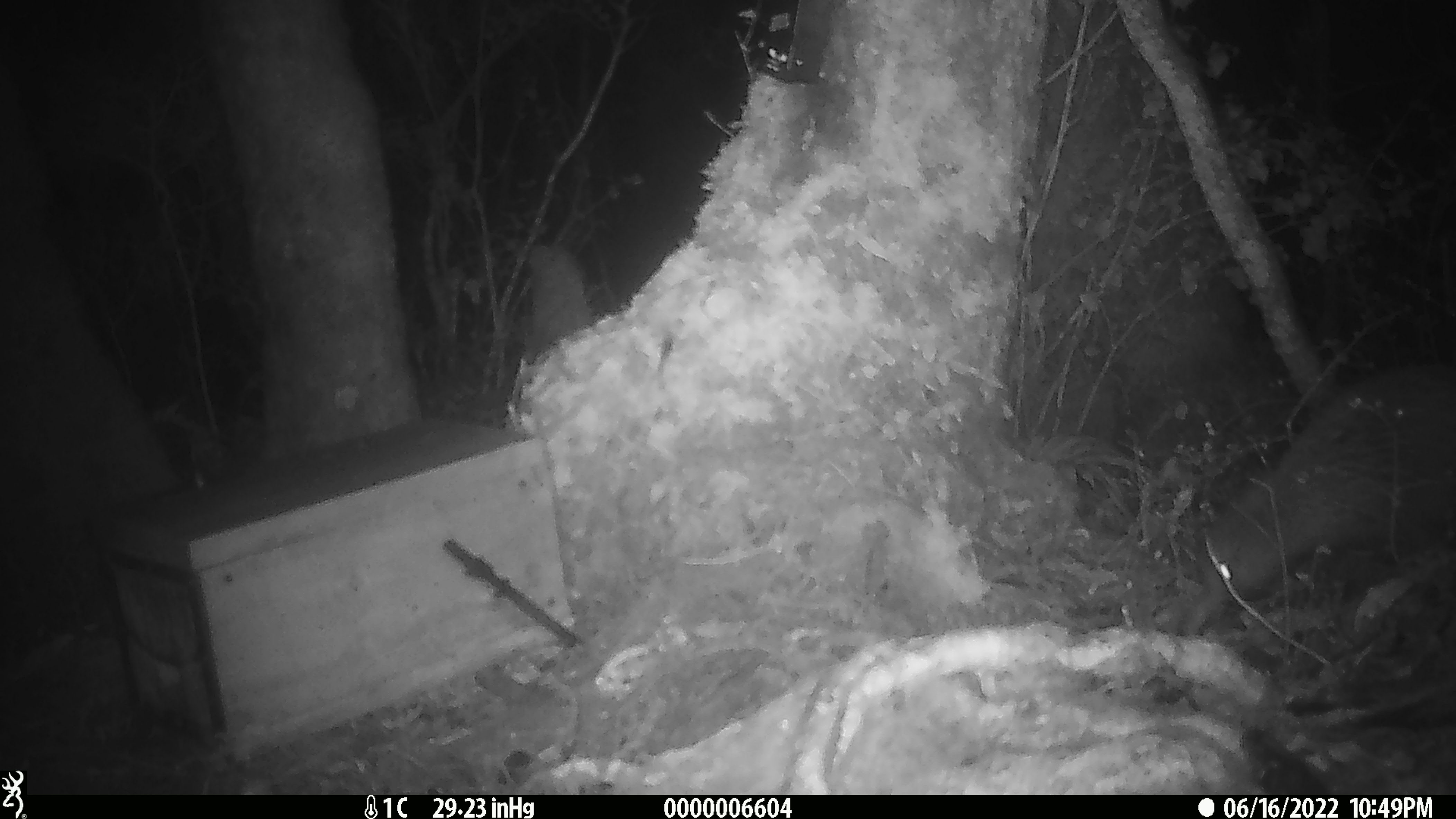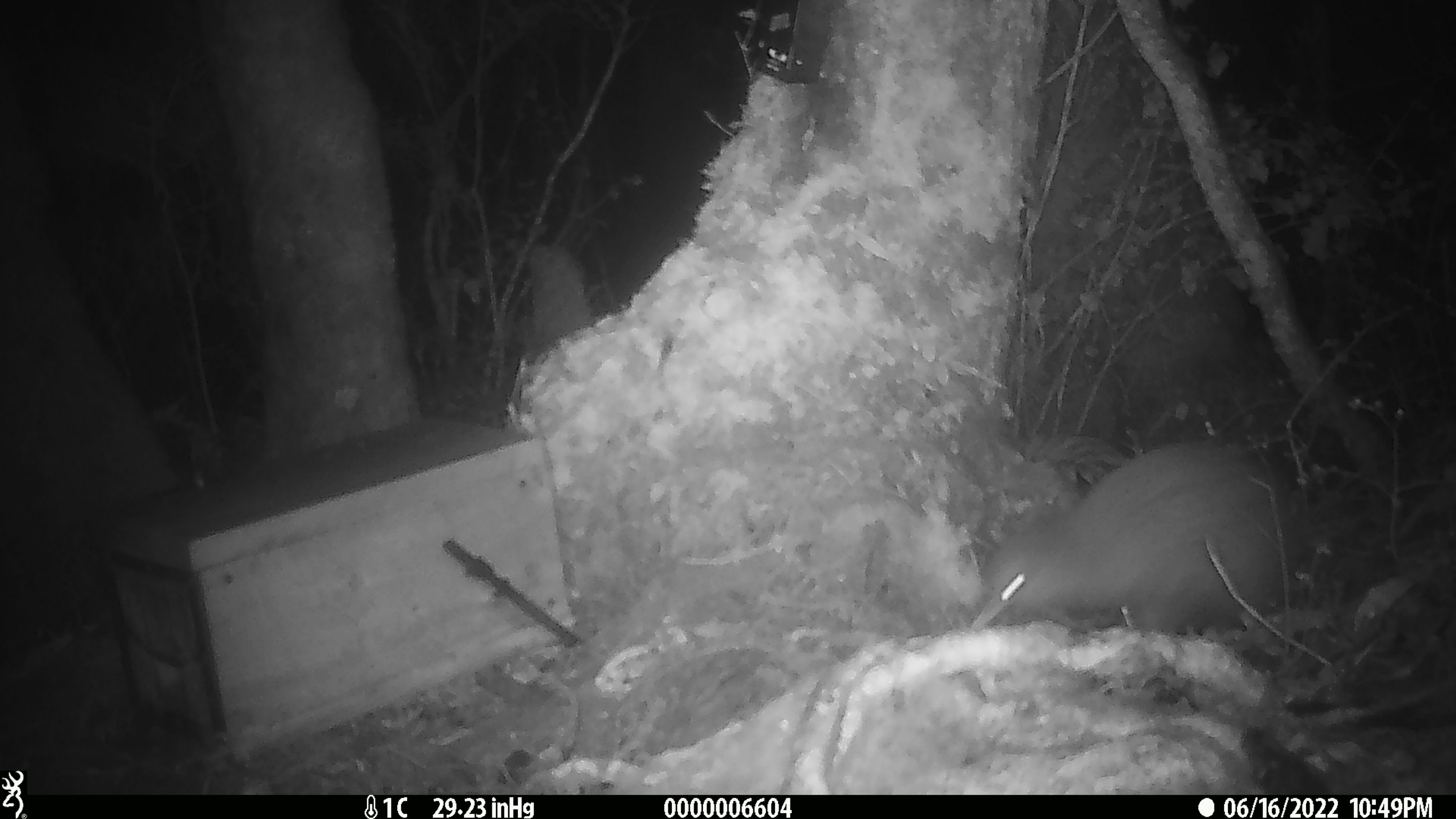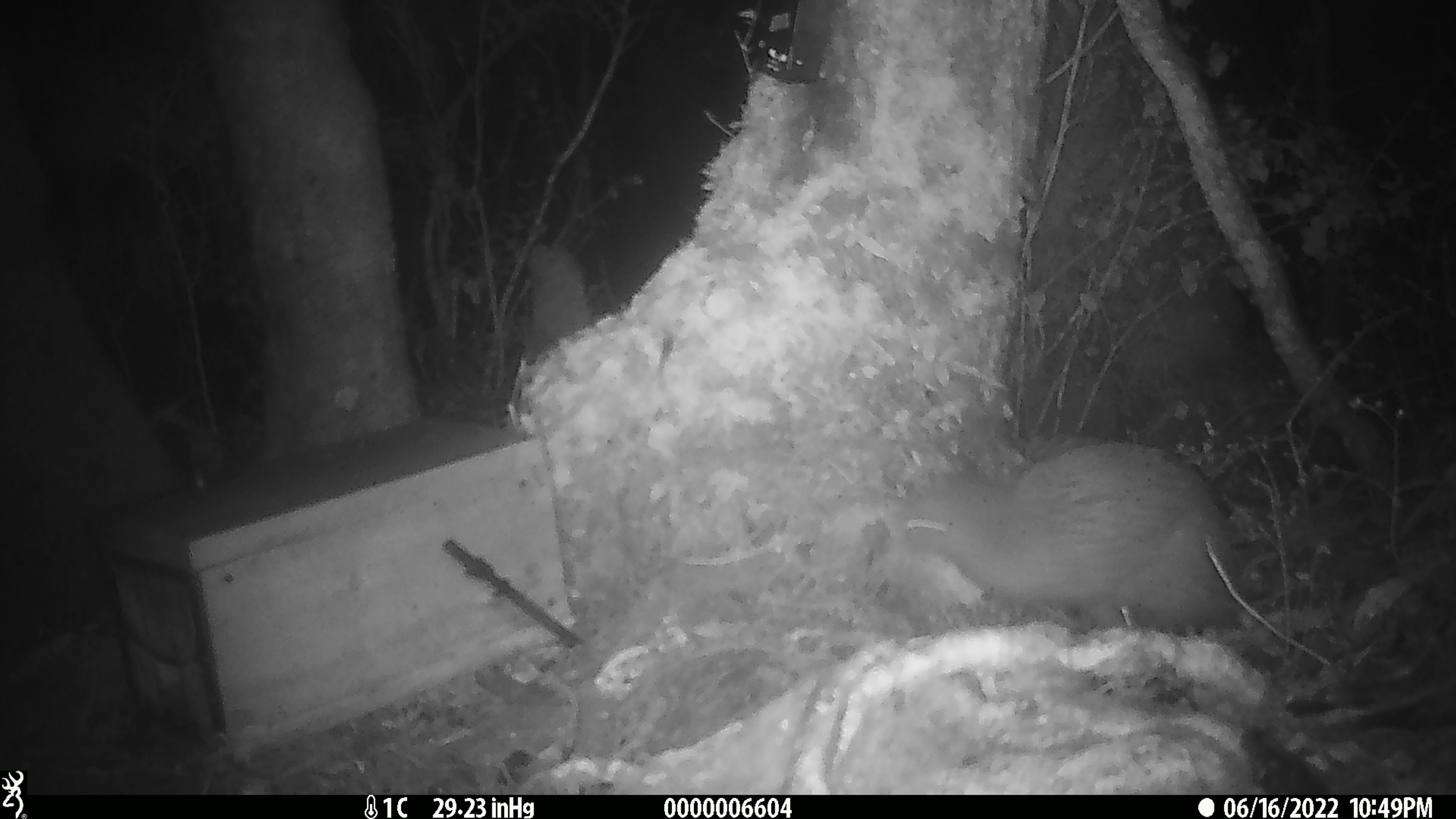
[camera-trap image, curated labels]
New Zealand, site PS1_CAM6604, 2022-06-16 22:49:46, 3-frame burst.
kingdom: Animalia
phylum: Chordata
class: Aves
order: Apterygiformes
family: Apterygidae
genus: Apteryx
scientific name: Apteryx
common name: kiwi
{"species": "kiwi (Apteryx)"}